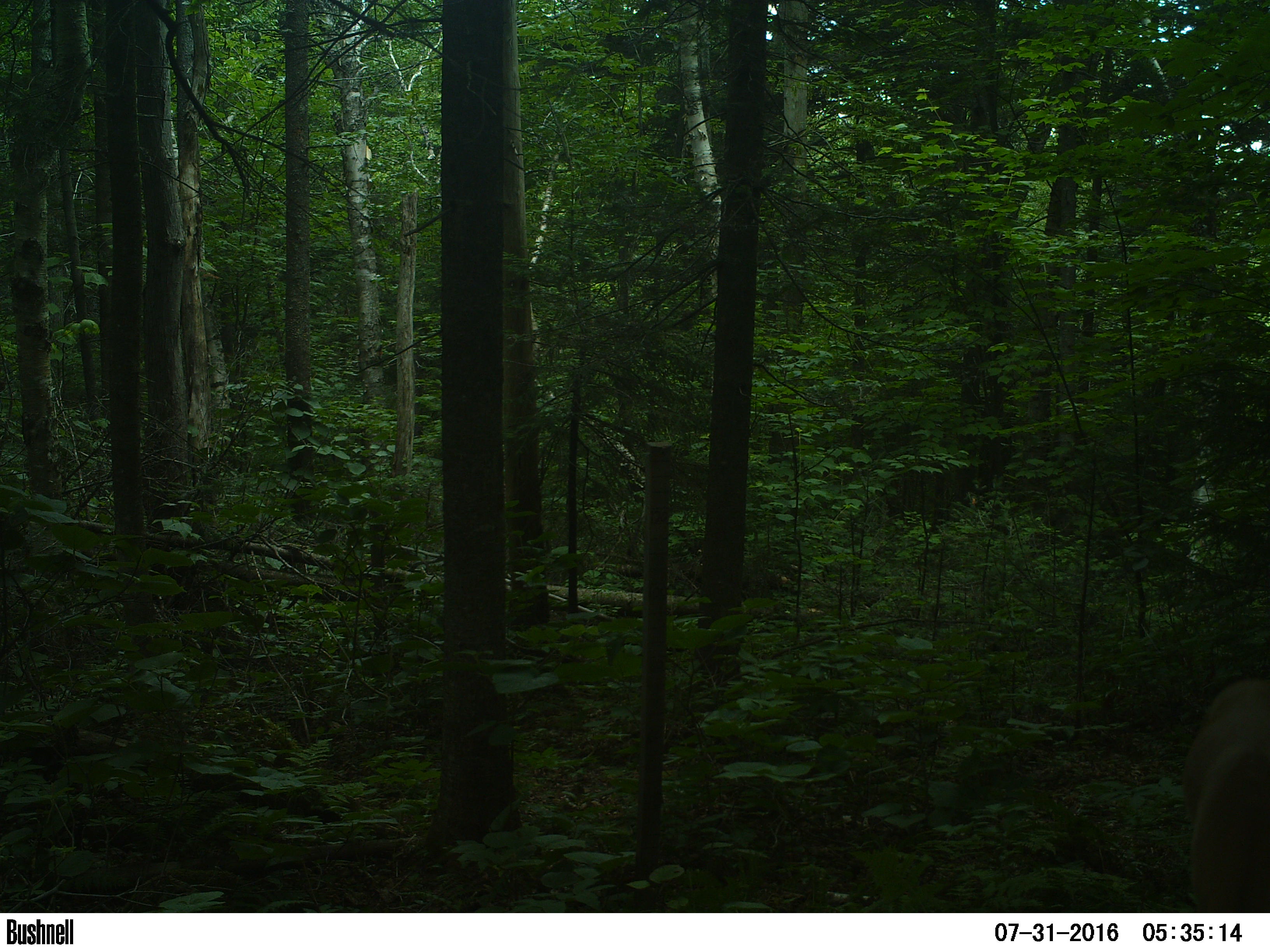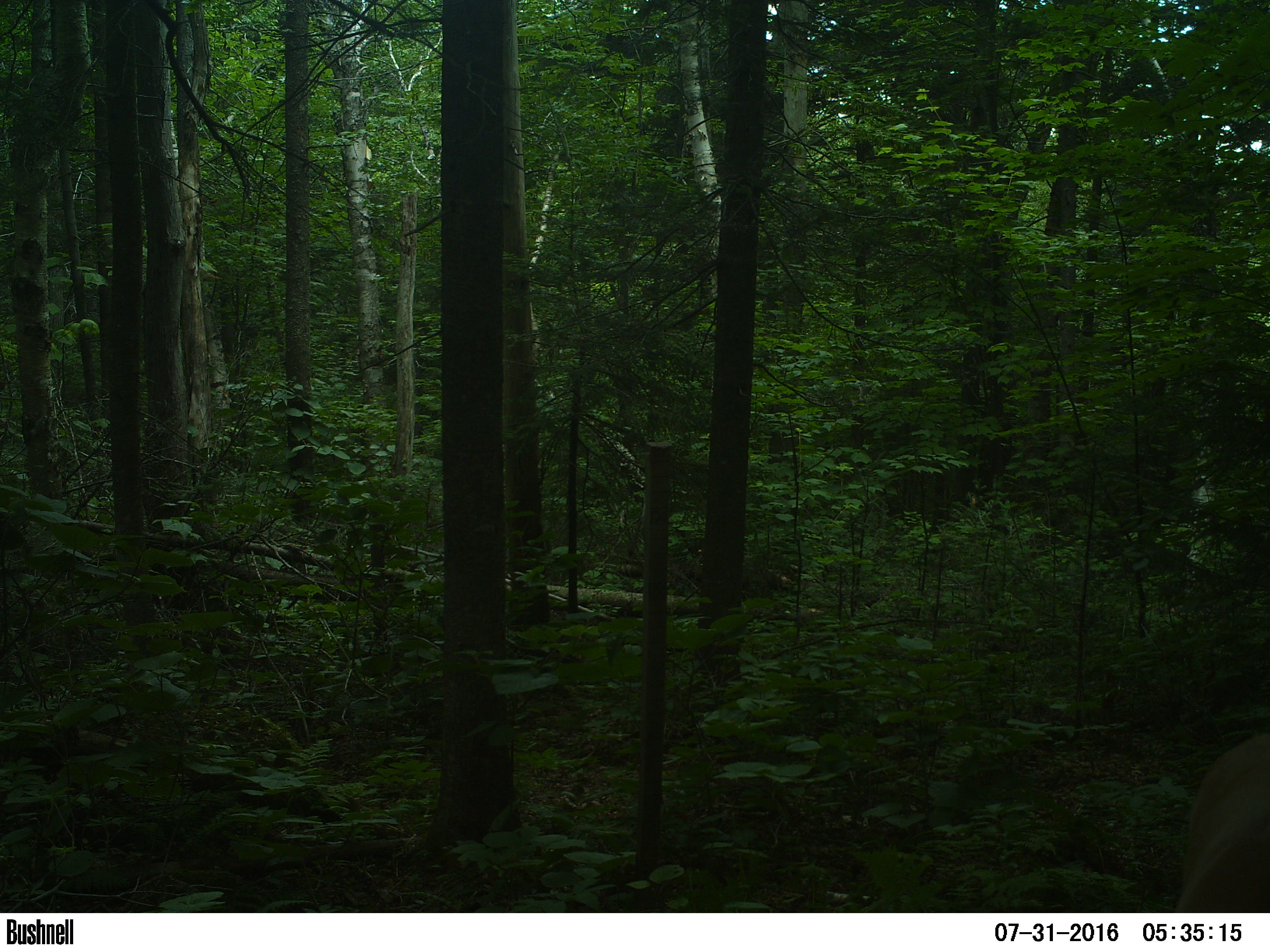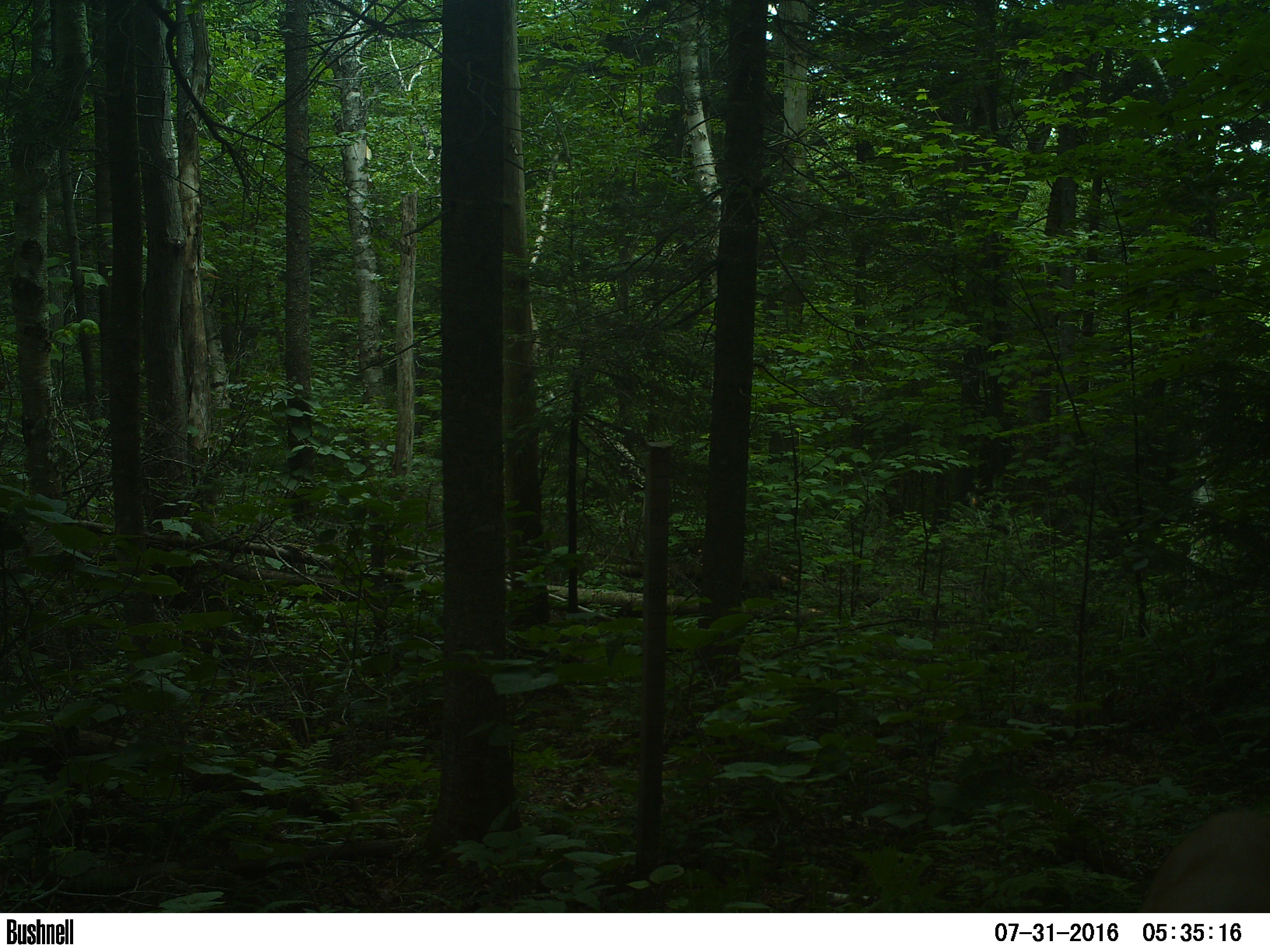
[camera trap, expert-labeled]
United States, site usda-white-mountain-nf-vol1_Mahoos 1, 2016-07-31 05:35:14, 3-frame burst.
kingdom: Animalia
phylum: Chordata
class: Mammalia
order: Artiodactyla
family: Cervidae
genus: Odocoileus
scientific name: Odocoileus virginianus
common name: white-tailed deer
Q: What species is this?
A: White-tailed deer (Odocoileus virginianus).